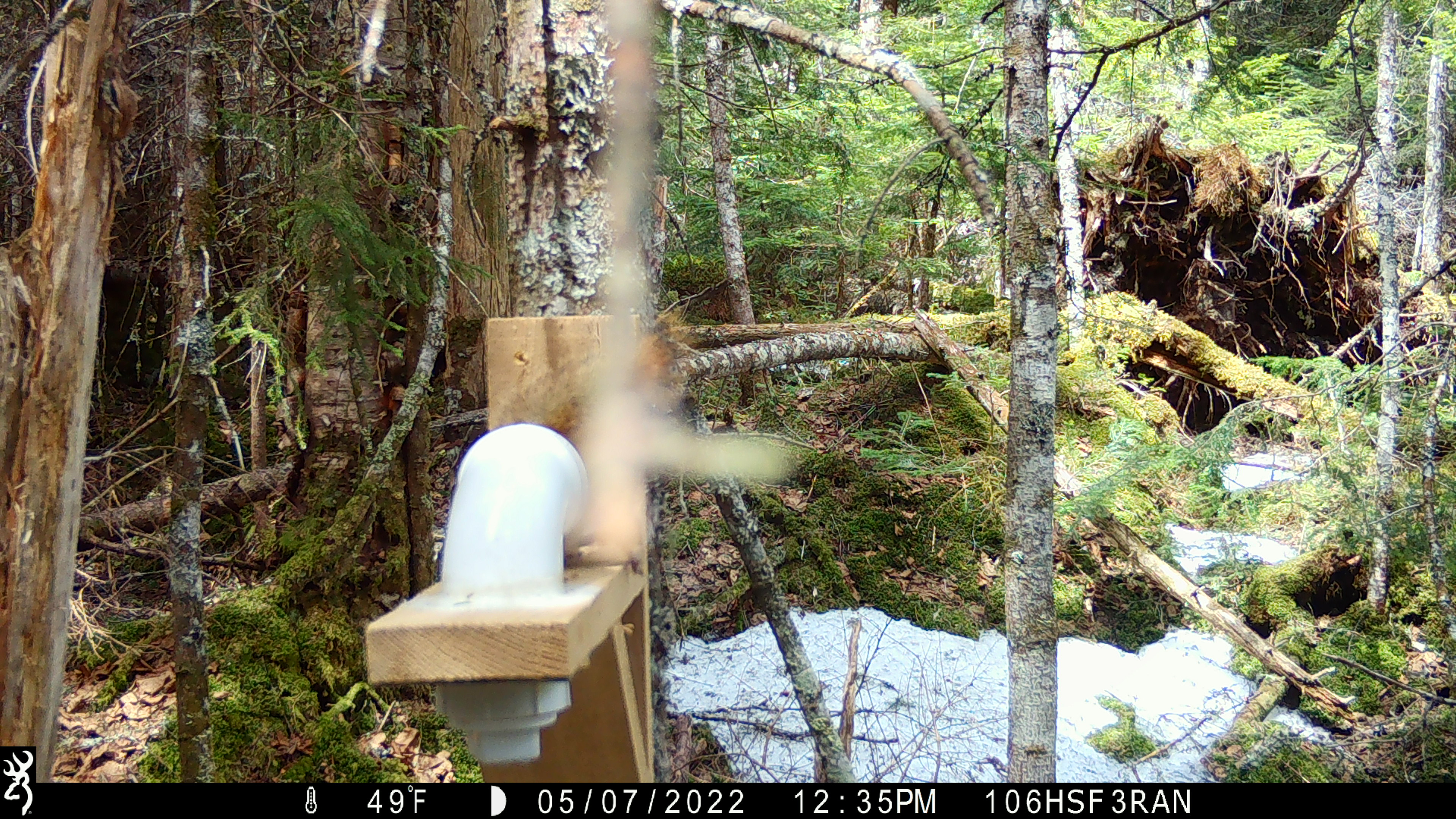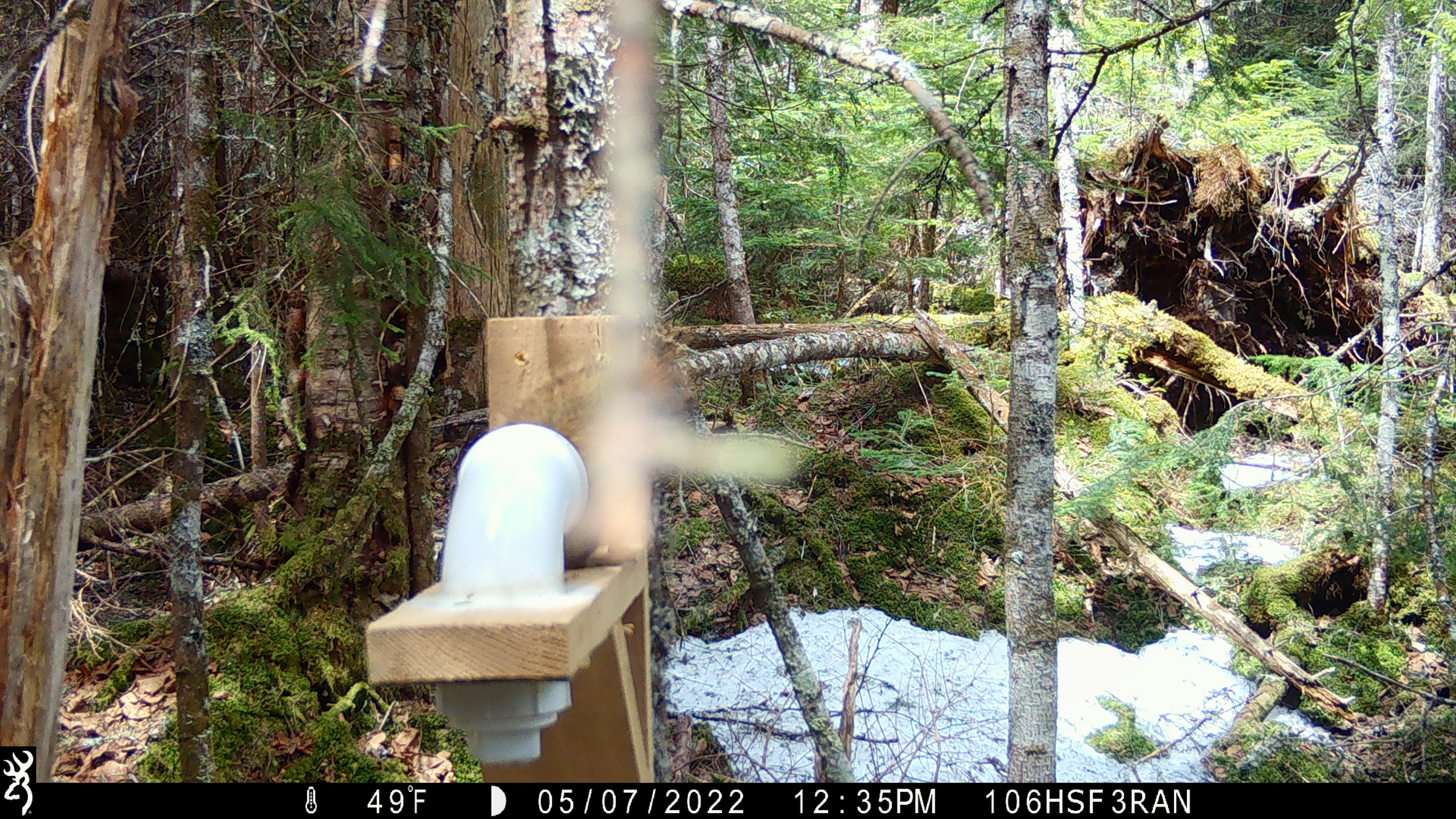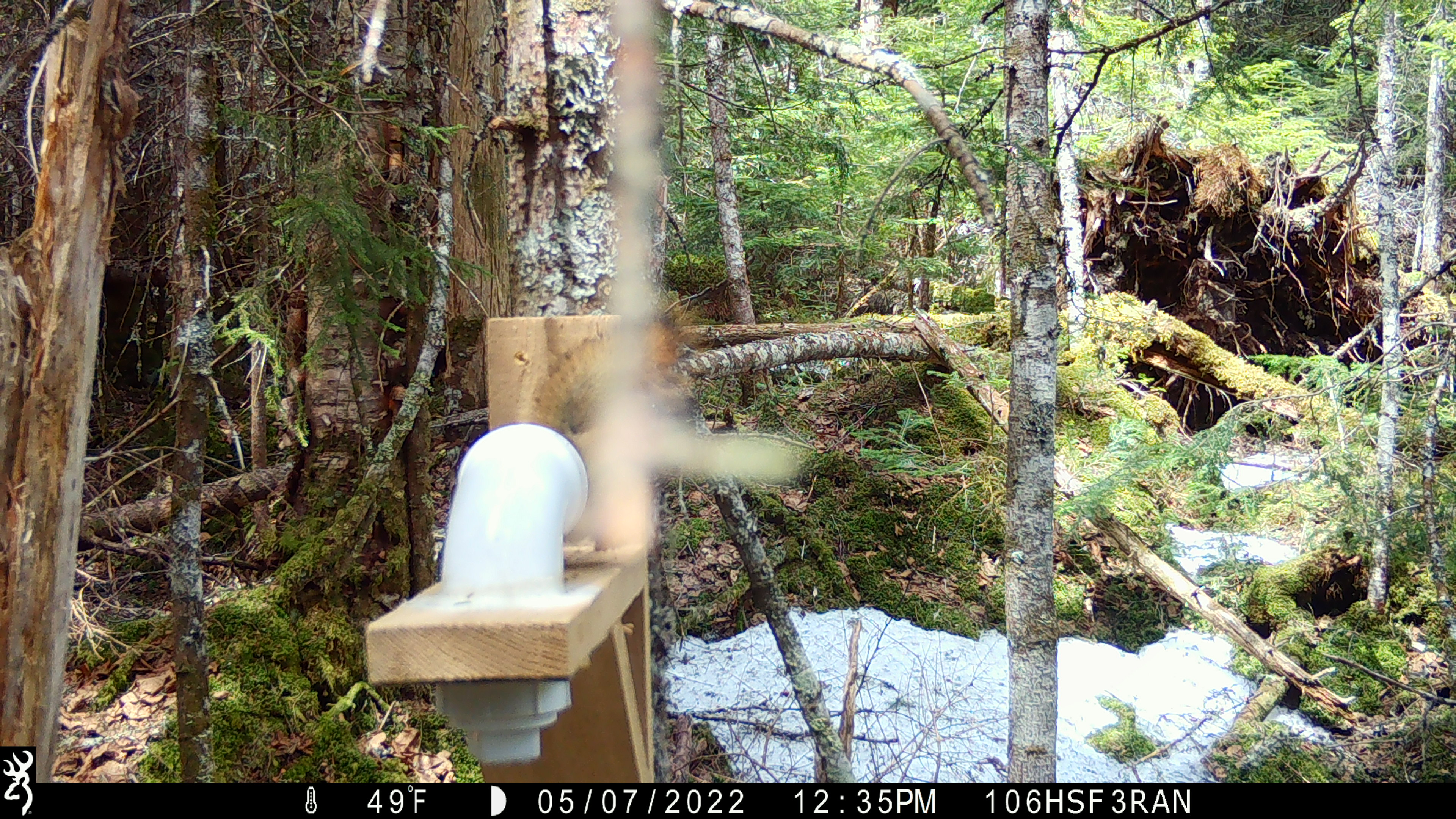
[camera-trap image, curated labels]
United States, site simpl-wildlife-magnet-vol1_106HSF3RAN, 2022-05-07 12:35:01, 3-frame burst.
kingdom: Animalia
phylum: Chordata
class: Mammalia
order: Rodentia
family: Sciuridae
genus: Tamiasciurus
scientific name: Tamiasciurus hudsonicus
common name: red squirrel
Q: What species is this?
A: Red squirrel (Tamiasciurus hudsonicus).